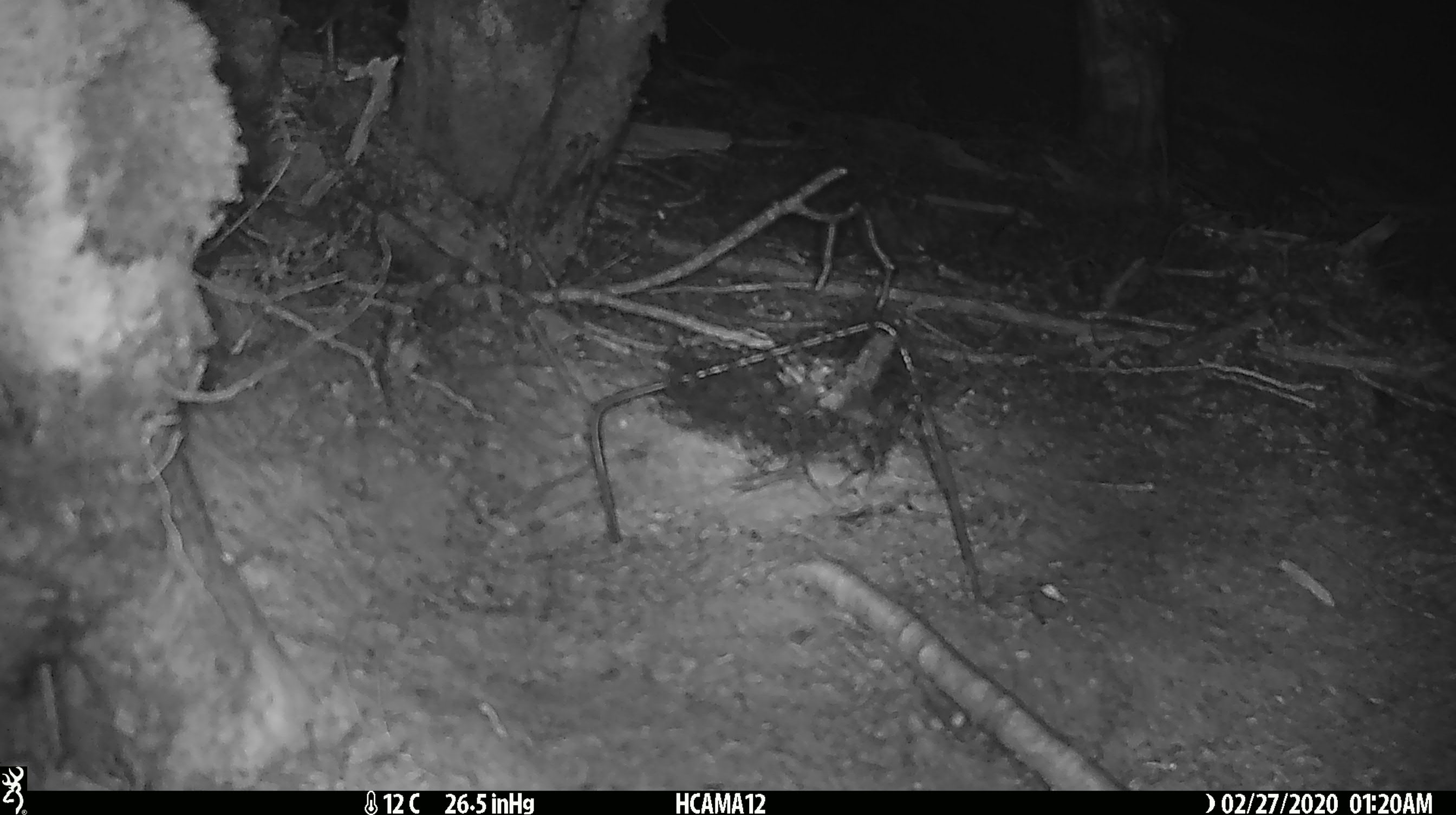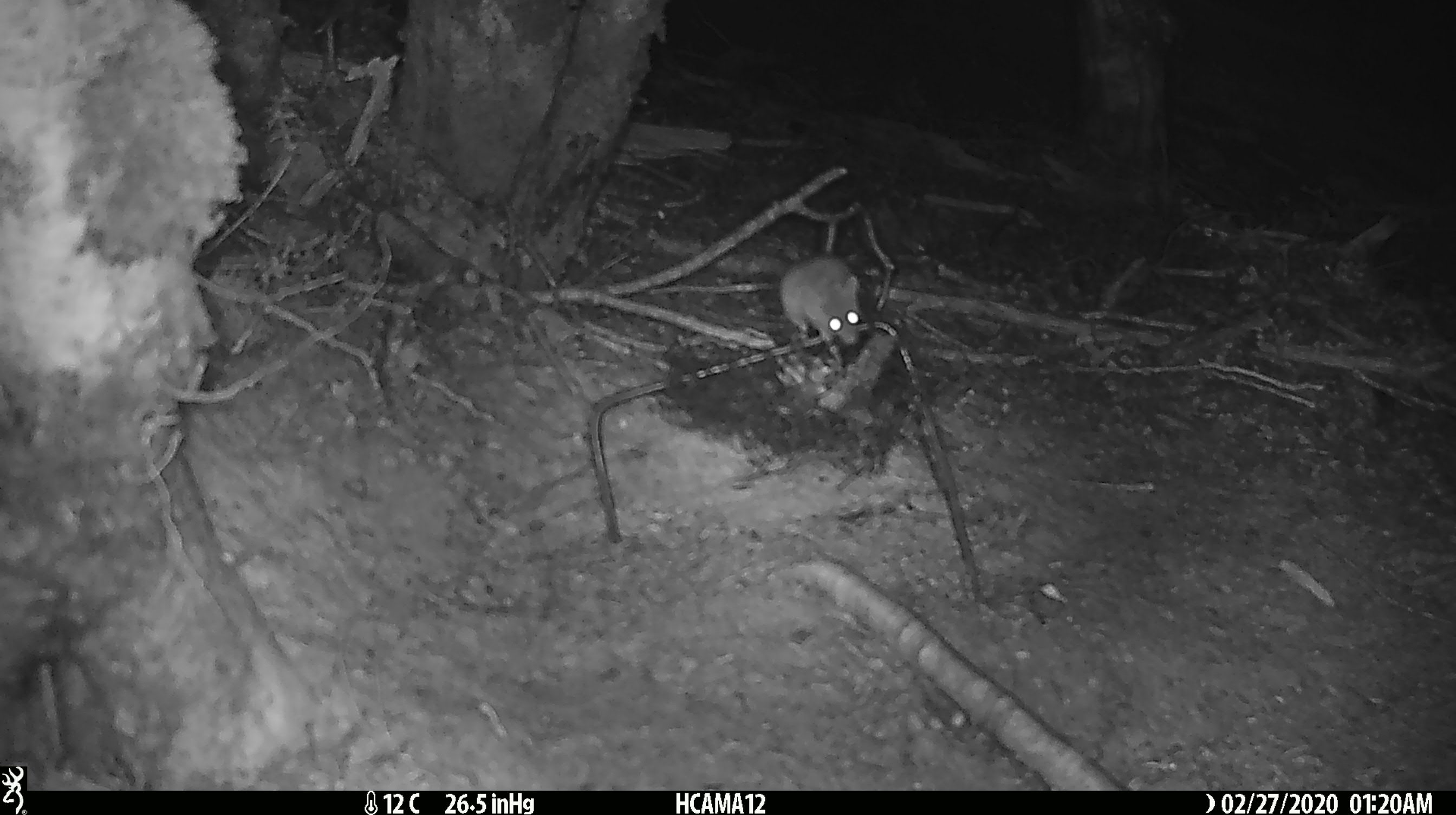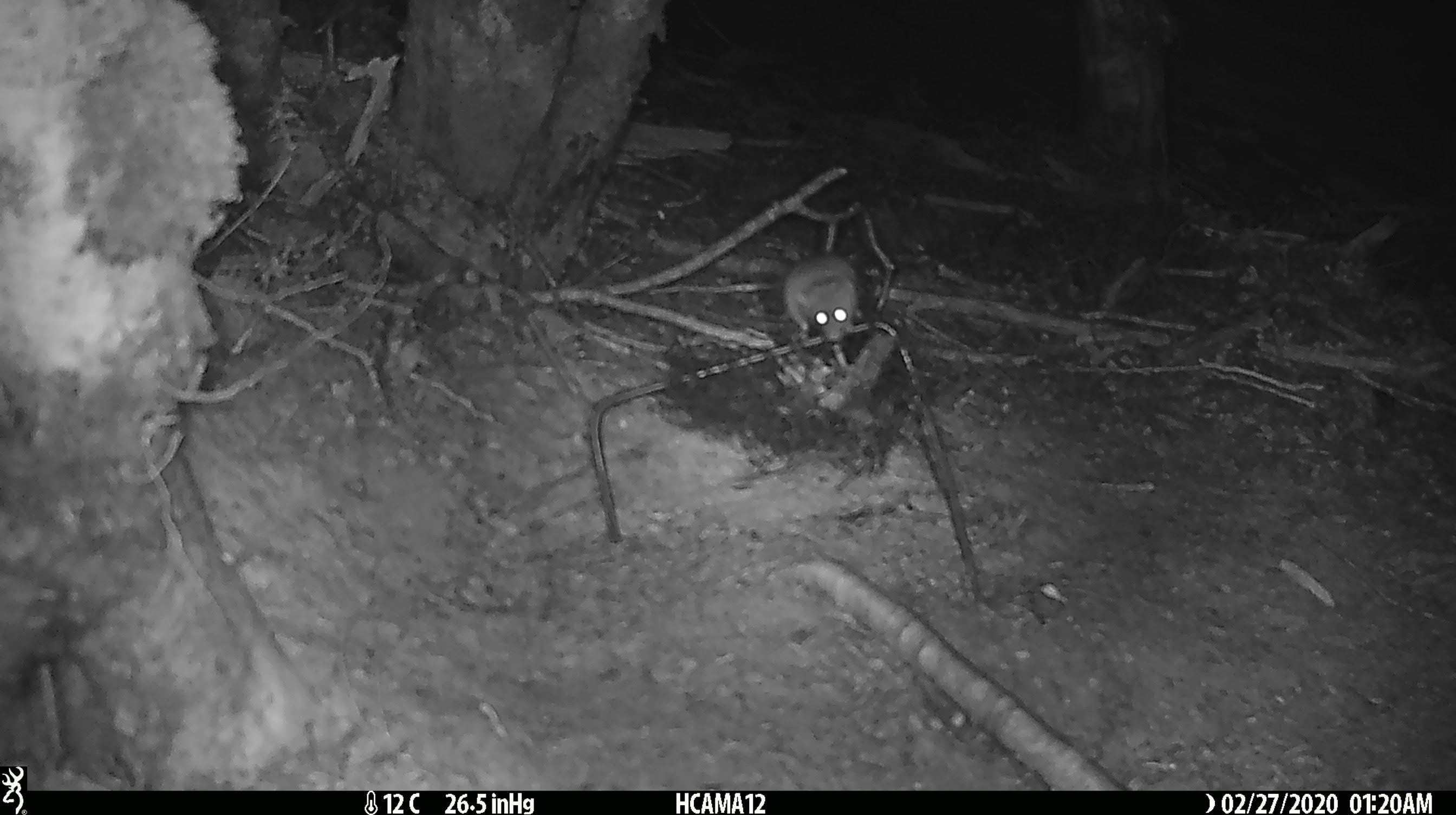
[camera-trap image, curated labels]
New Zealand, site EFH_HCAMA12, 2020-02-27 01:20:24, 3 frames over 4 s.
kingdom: Animalia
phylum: Chordata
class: Mammalia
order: Rodentia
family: Muridae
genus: Mus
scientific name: Mus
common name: mouse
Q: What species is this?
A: Mouse (Mus).